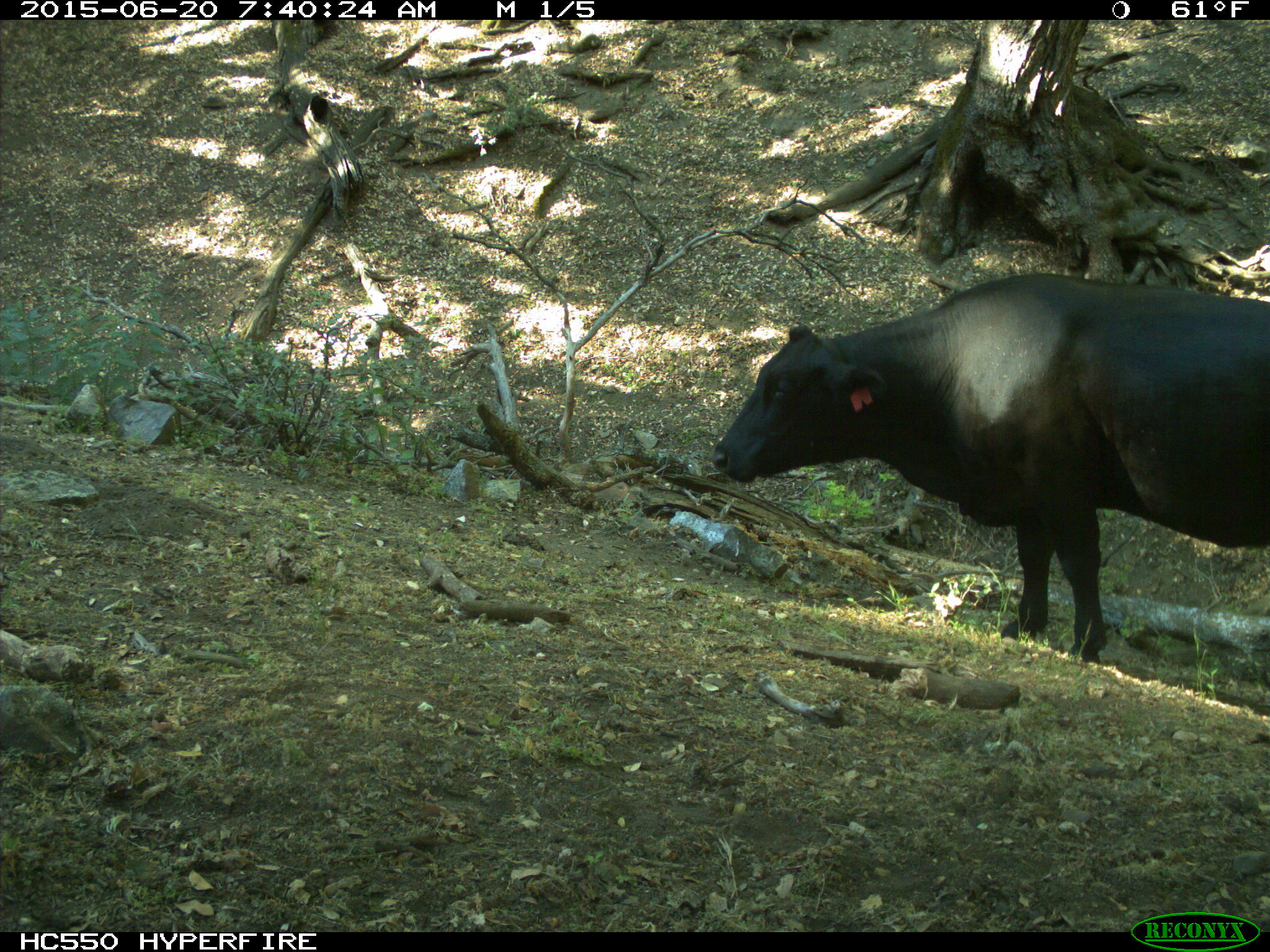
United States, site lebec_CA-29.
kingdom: Animalia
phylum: Chordata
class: Mammalia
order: Artiodactyla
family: Bovidae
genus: Bos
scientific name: Bos taurus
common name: domestic cow